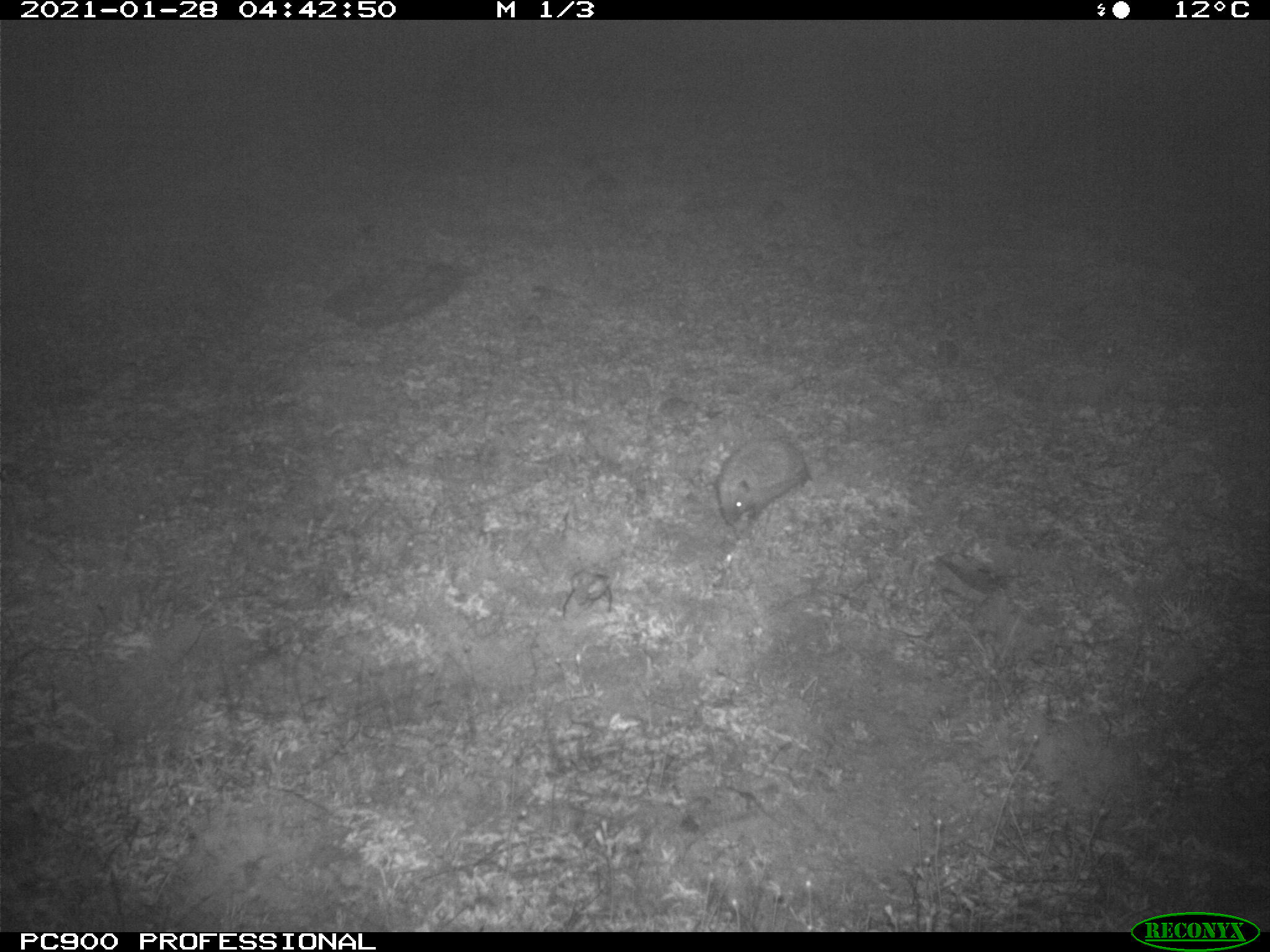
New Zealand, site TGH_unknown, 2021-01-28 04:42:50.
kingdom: Animalia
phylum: Chordata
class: Mammalia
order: Eulipotyphla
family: Erinaceidae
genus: Erinaceus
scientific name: Erinaceus europaeus europaeus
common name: european hedgehog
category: hedgehog